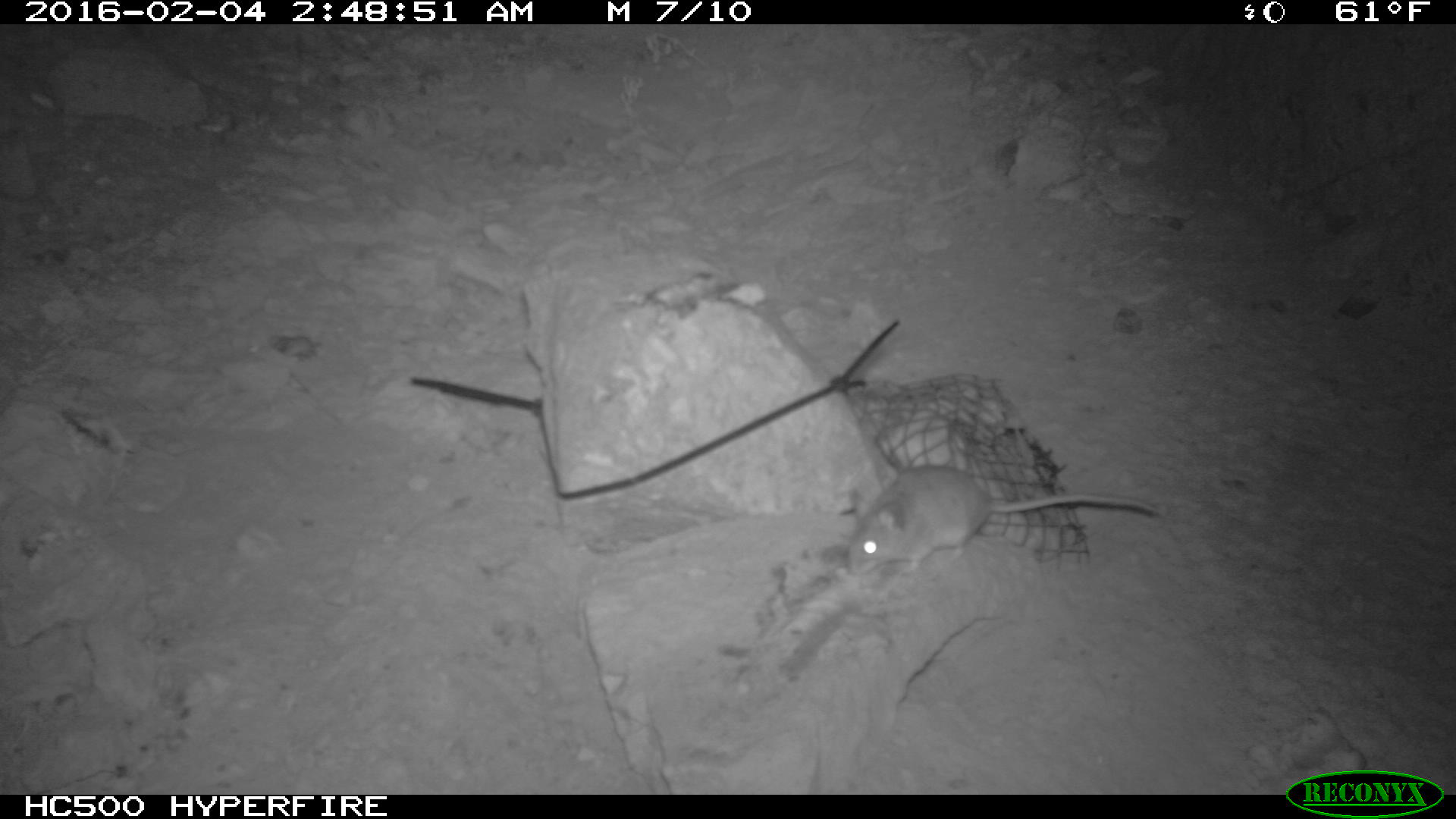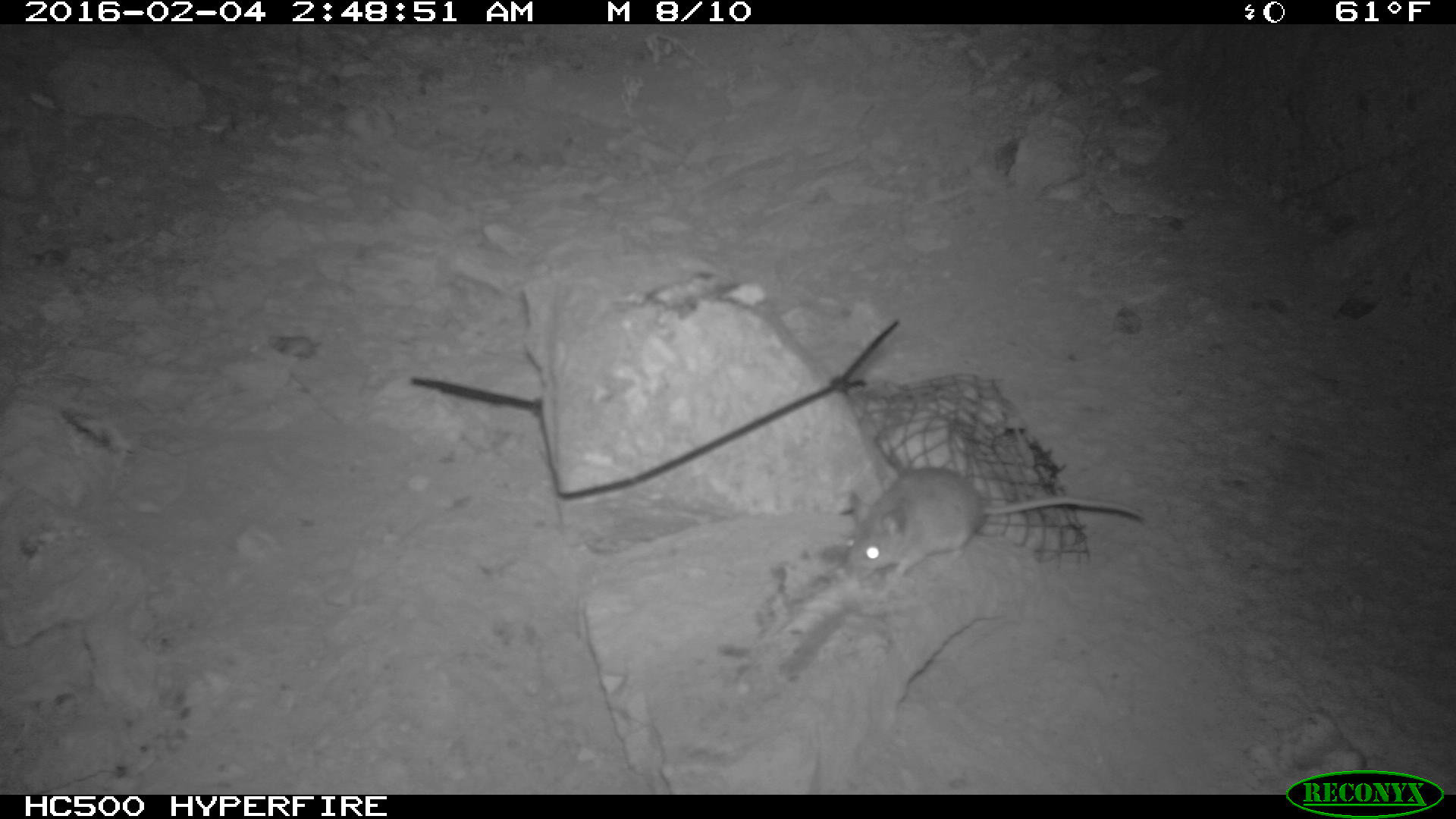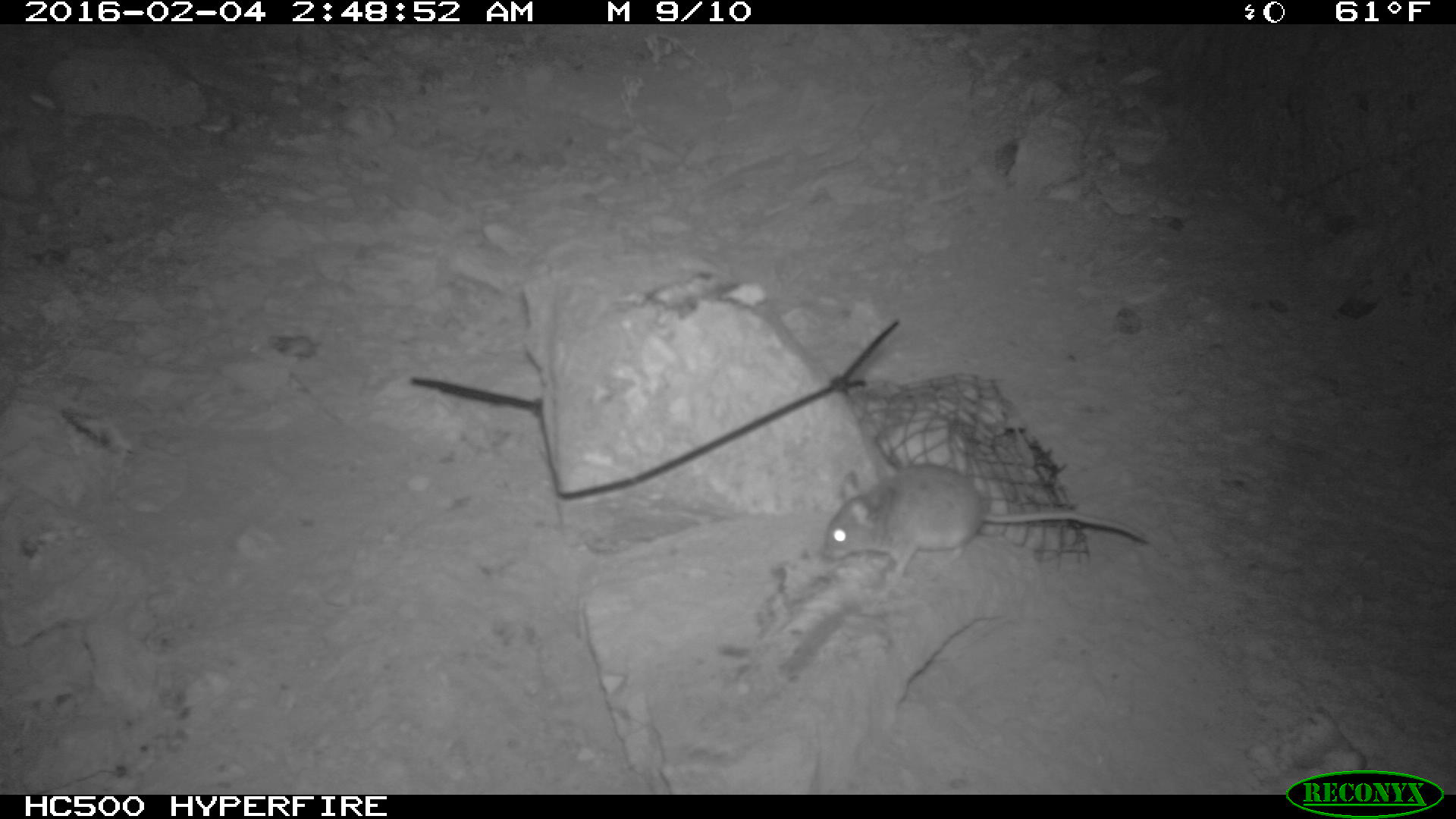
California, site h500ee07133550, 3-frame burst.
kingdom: Animalia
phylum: Chordata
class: Mammalia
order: Rodentia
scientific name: Rodentia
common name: rodent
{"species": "rodent (Rodentia)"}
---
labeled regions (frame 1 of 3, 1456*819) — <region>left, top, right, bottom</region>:
rodent: <region>846, 464, 1161, 575</region>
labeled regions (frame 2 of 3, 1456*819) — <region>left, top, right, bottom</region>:
rodent: <region>843, 466, 1145, 582</region>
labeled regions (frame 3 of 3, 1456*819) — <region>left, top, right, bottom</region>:
rodent: <region>821, 460, 1153, 584</region>